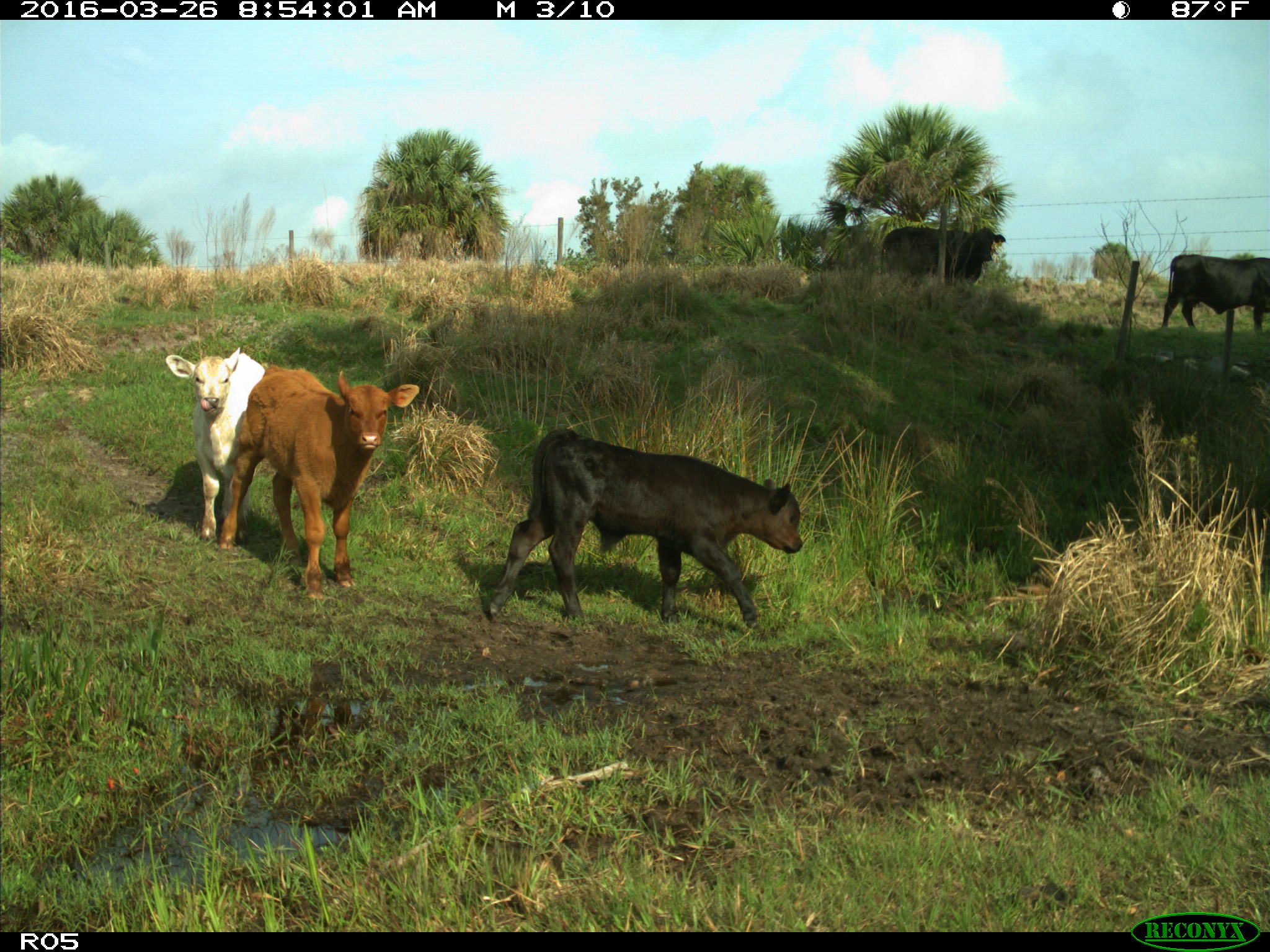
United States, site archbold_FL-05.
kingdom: Animalia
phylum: Chordata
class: Mammalia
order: Artiodactyla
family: Bovidae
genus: Bos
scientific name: Bos taurus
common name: domestic cow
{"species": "Bos taurus (domestic cow)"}